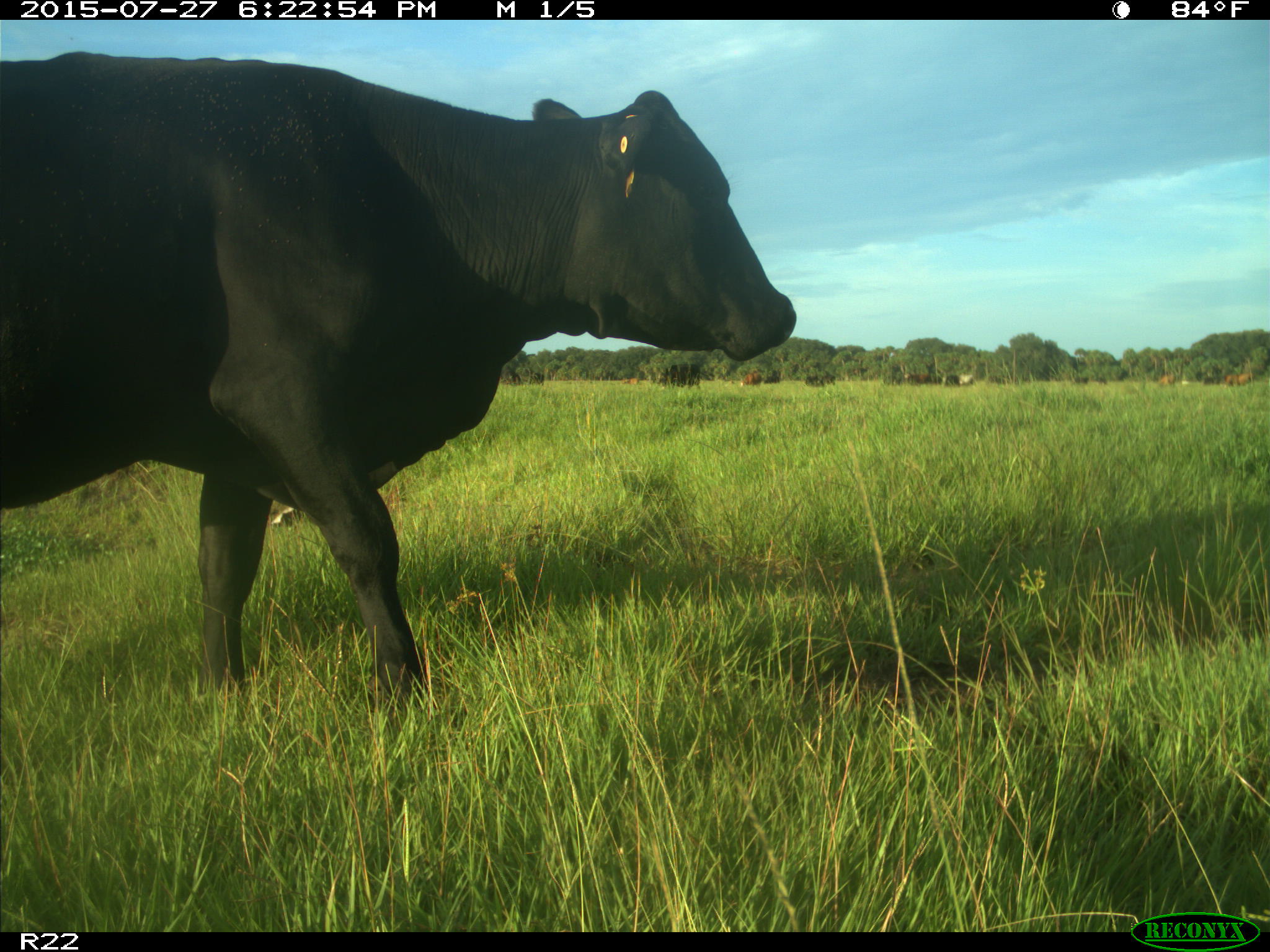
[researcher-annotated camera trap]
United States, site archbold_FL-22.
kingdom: Animalia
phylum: Chordata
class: Mammalia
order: Artiodactyla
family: Bovidae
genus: Bos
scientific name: Bos taurus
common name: domestic cow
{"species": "Bos taurus (domestic cow)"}